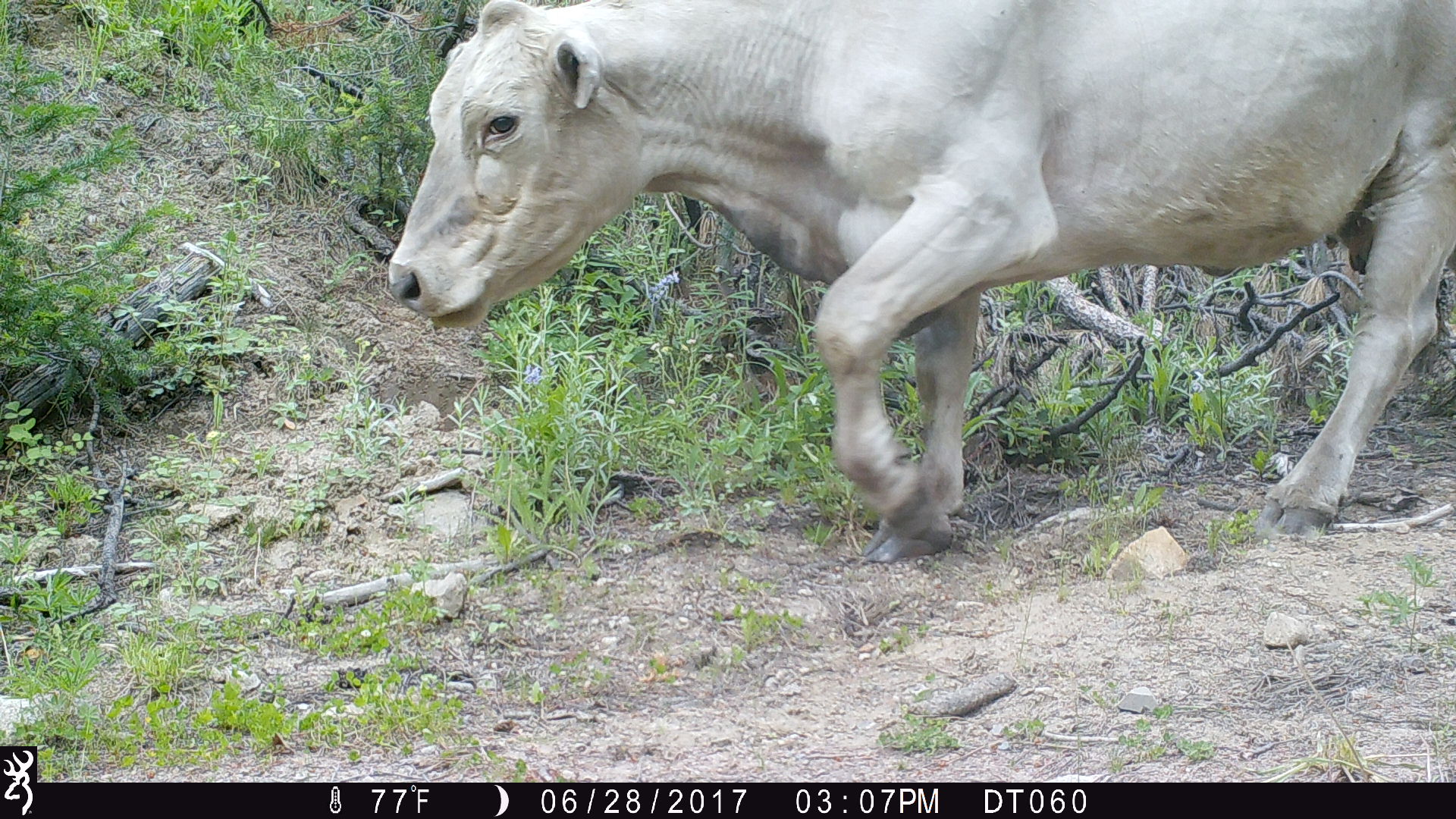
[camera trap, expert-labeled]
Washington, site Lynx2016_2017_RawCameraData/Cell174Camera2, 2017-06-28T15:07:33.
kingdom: Animalia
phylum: Chordata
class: Mammalia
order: Artiodactyla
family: Bovidae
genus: Bos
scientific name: Bos taurus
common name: domestic cattle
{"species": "domestic cattle (Bos taurus)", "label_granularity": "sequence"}